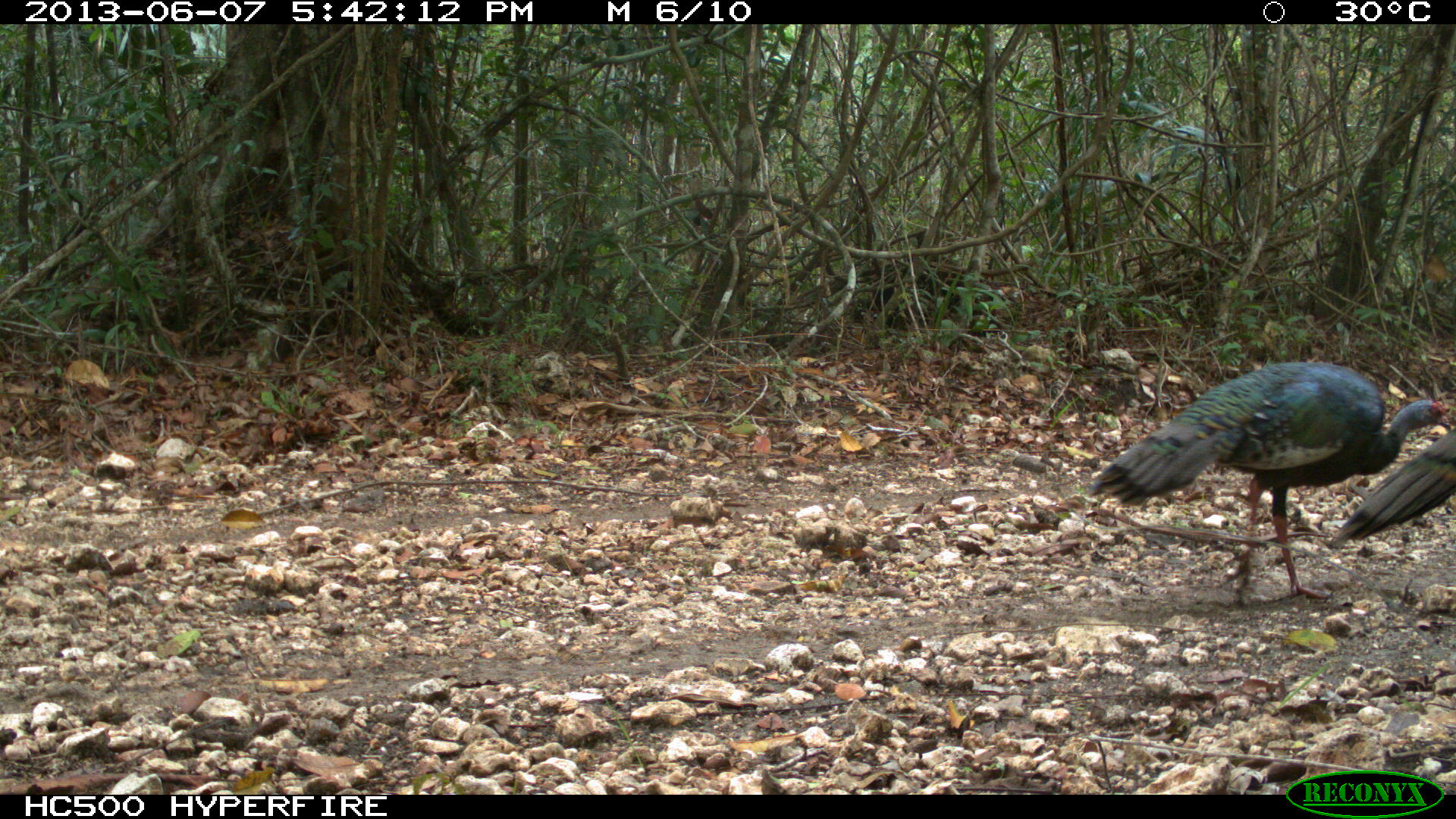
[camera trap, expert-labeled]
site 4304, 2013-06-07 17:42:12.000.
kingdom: Animalia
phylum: Chordata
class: Aves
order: Galliformes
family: Phasianidae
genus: Meleagris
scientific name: Meleagris ocellata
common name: ocellated turkey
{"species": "Meleagris ocellata (ocellated turkey)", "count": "2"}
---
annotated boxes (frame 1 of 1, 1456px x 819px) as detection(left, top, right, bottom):
meleagris ocellata: detection(1085, 360, 1452, 608); detection(1326, 430, 1456, 552)